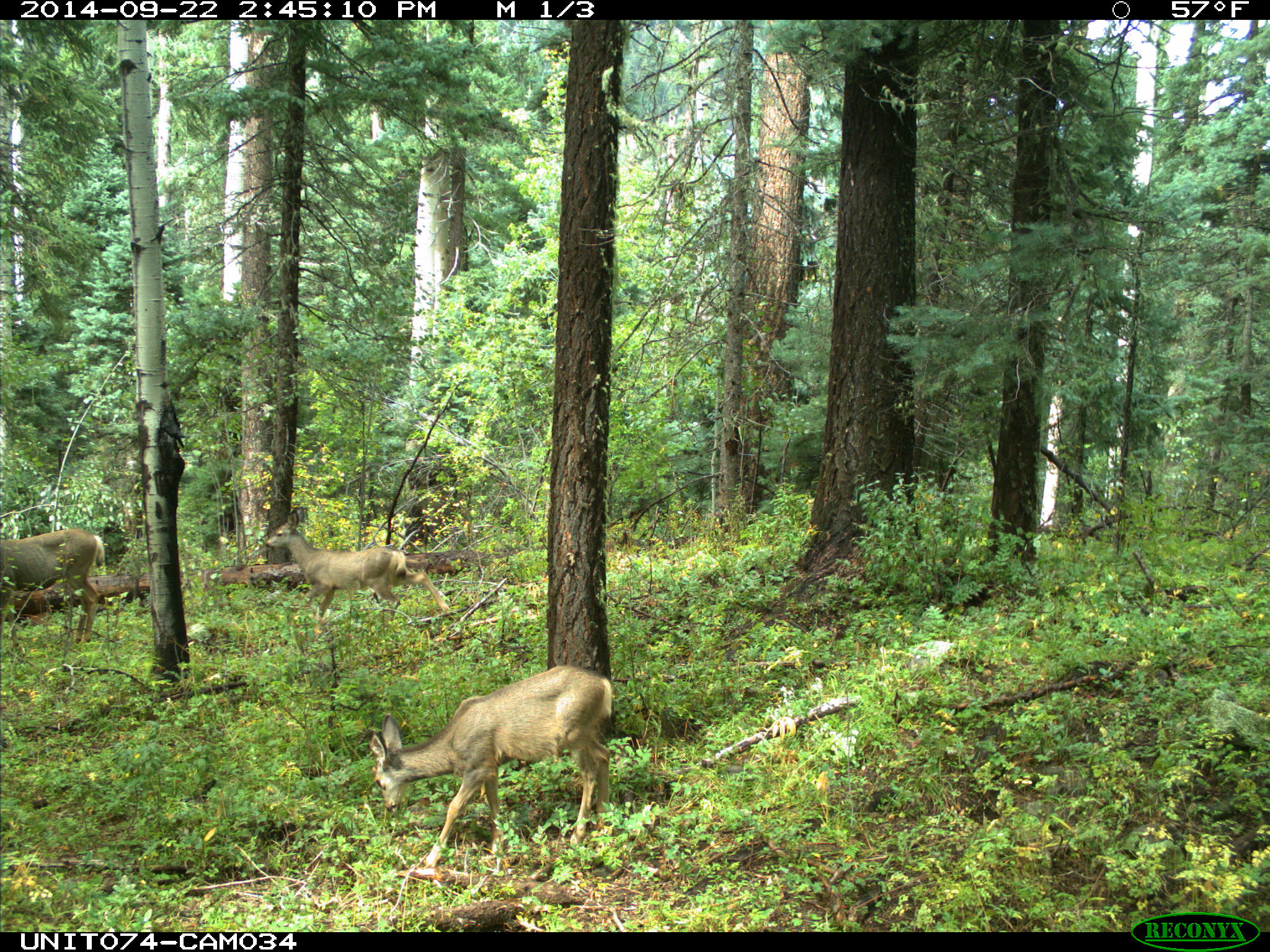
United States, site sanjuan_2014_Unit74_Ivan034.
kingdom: Animalia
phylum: Chordata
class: Mammalia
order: Artiodactyla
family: Cervidae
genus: Odocoileus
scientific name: Odocoileus hemionus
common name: mule deer